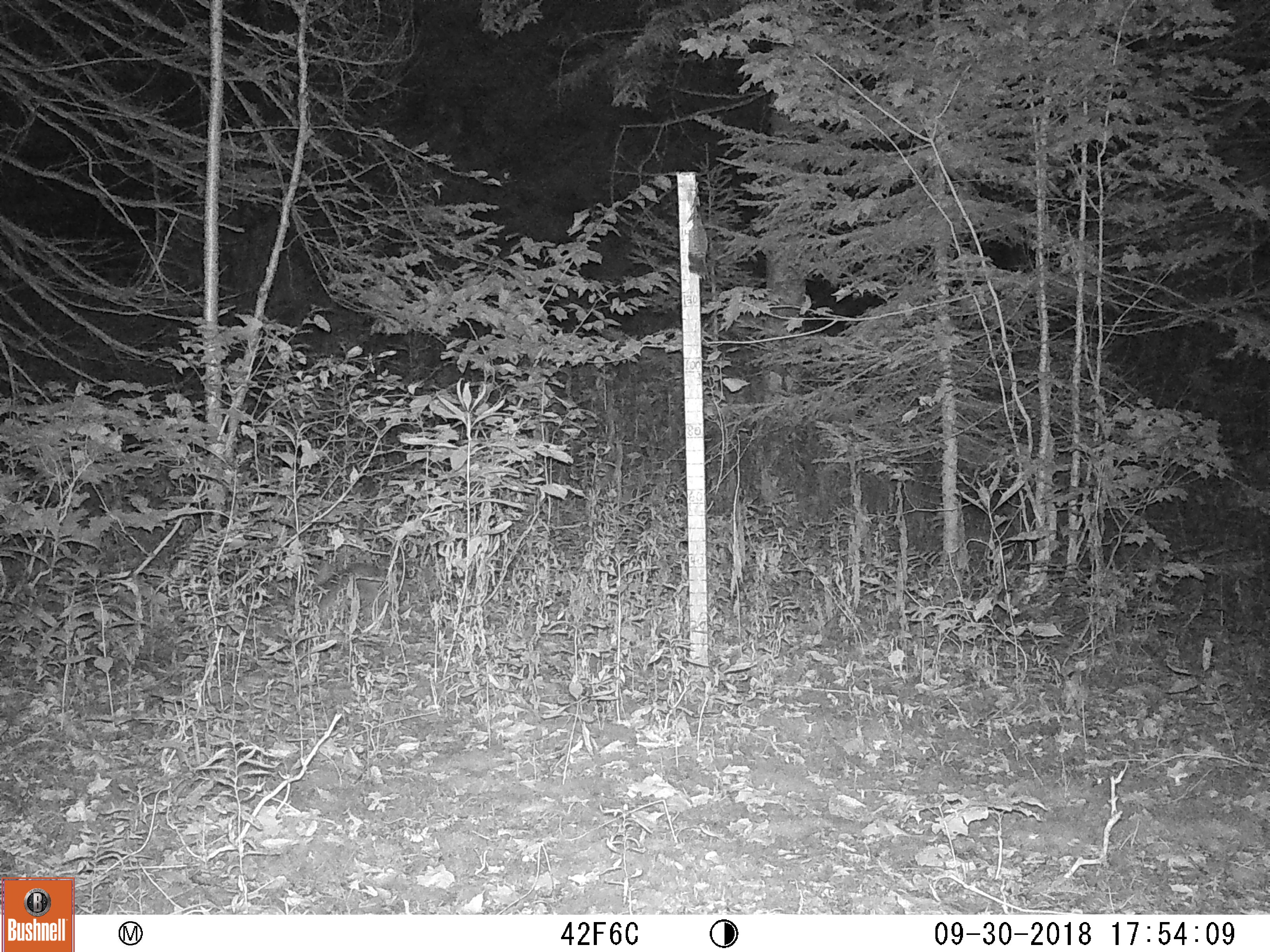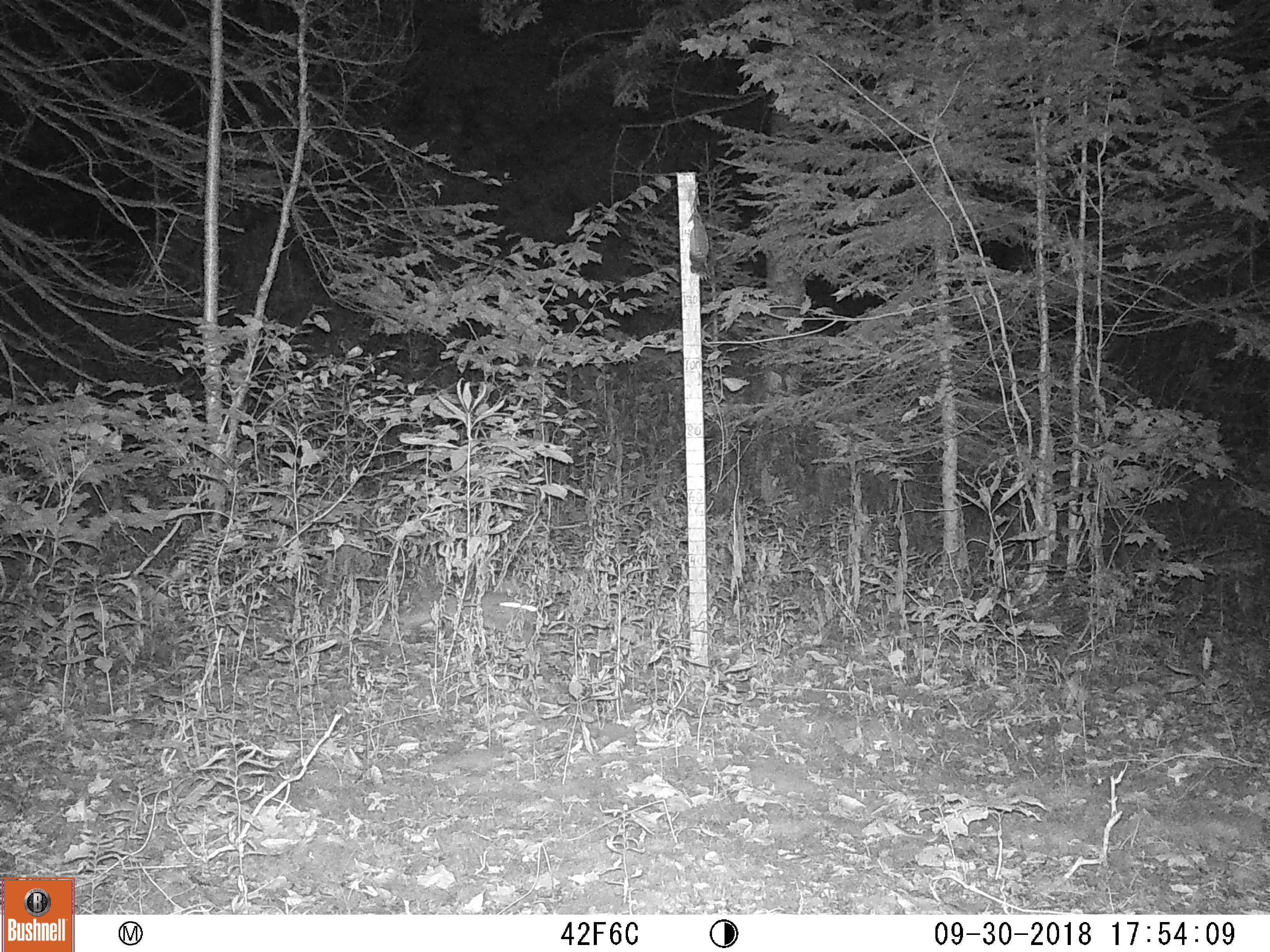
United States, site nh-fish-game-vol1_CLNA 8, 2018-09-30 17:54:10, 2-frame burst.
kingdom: Animalia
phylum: Chordata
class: Mammalia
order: Lagomorpha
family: Leporidae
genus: Lepus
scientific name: Lepus americanus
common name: snowshoe hare